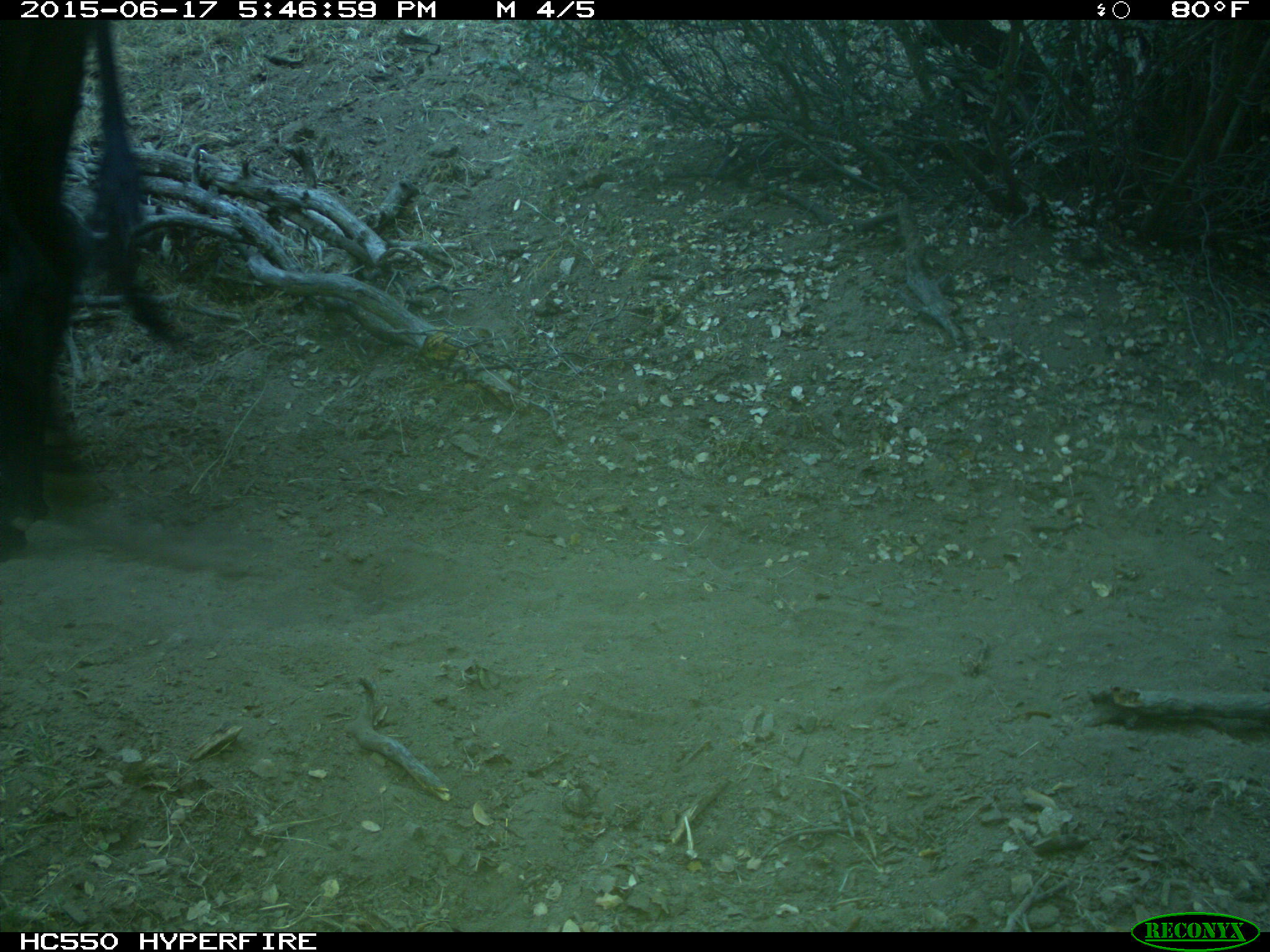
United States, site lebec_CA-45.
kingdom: Animalia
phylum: Chordata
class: Mammalia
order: Artiodactyla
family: Bovidae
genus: Bos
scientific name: Bos taurus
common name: domestic cow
Bos taurus (domestic cow).